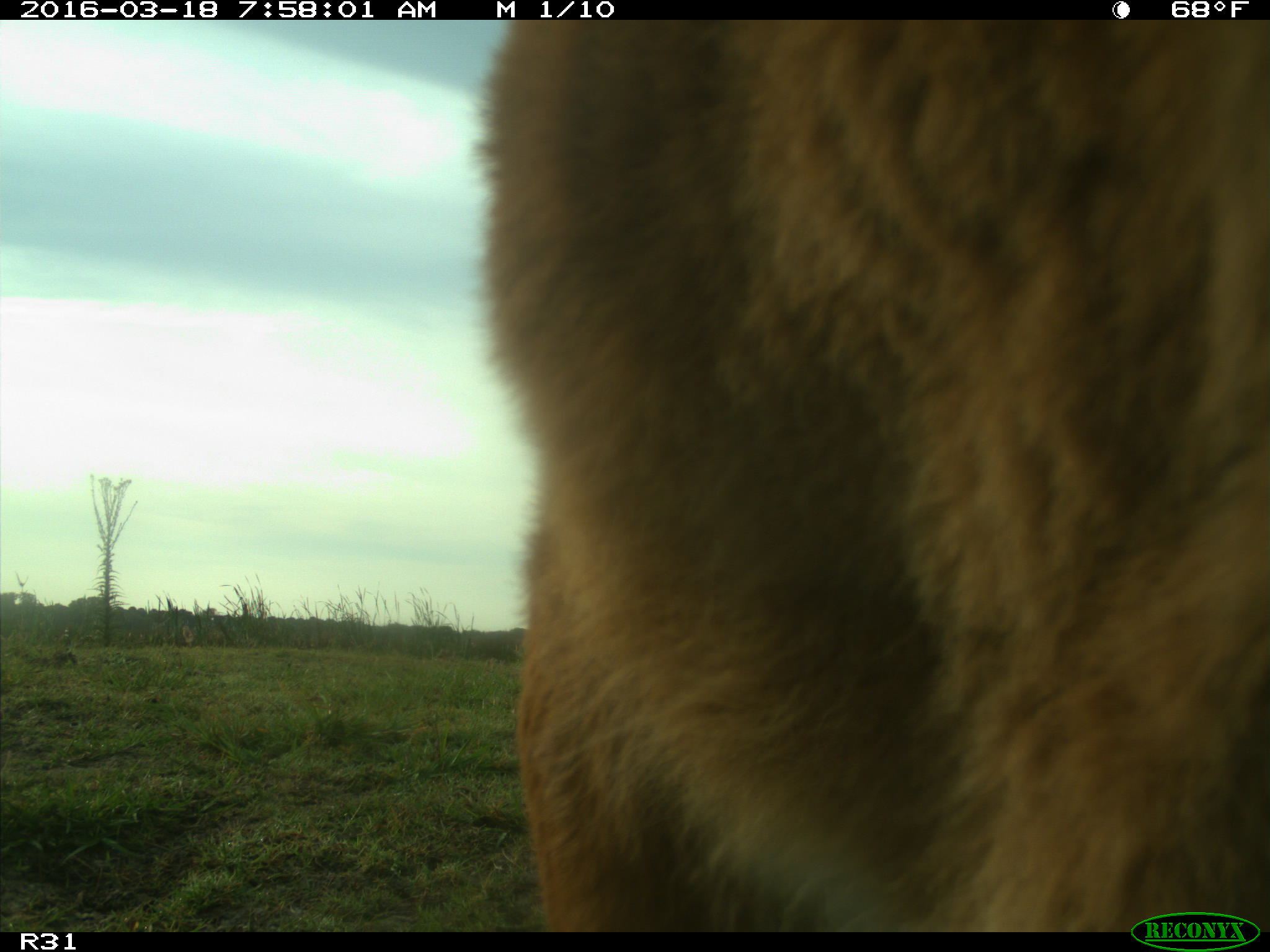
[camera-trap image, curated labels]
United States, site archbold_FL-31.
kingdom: Animalia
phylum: Chordata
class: Mammalia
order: Artiodactyla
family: Bovidae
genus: Bos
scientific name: Bos taurus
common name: domestic cow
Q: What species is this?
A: Bos taurus (domestic cow).